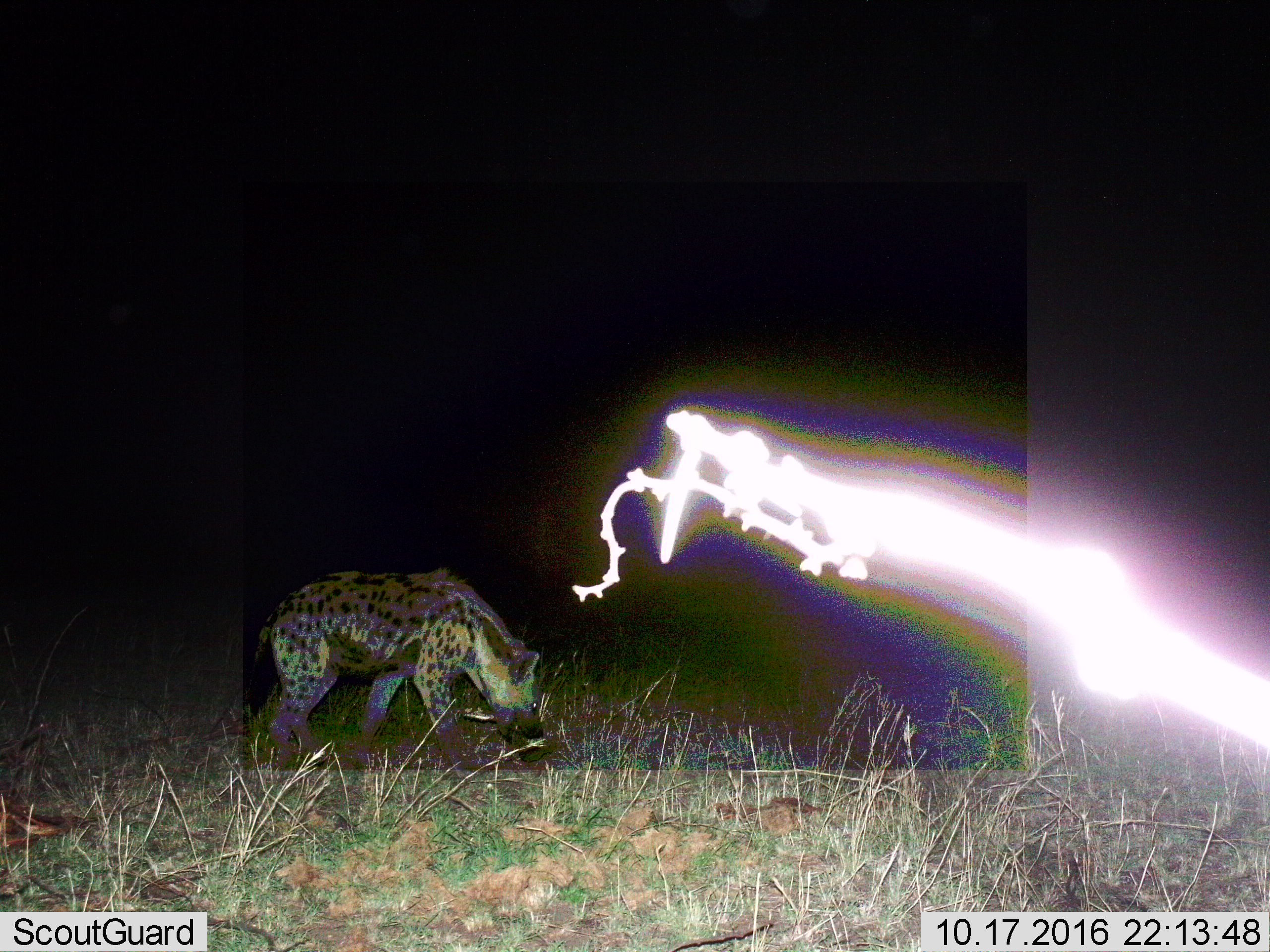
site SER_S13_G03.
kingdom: Animalia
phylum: Chordata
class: Mammalia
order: Carnivora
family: Hyaenidae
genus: Crocuta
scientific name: Crocuta crocuta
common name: spotted hyena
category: hyenaspotted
Hyenaspotted (spotted hyena) (Crocuta crocuta), count 1. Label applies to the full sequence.